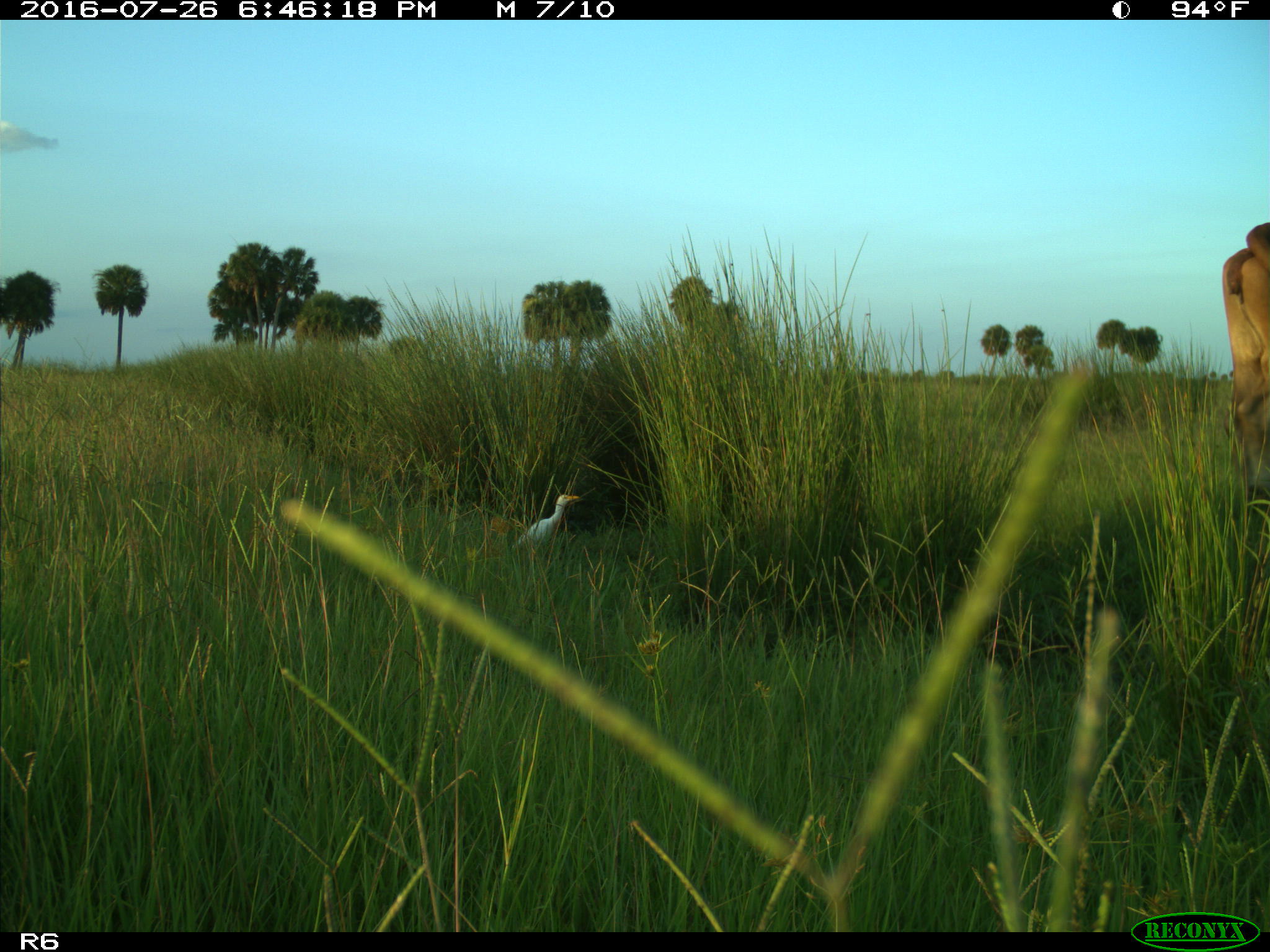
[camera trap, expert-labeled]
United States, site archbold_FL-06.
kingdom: Animalia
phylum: Chordata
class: Mammalia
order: Artiodactyla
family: Bovidae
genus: Bos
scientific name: Bos taurus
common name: domestic cow